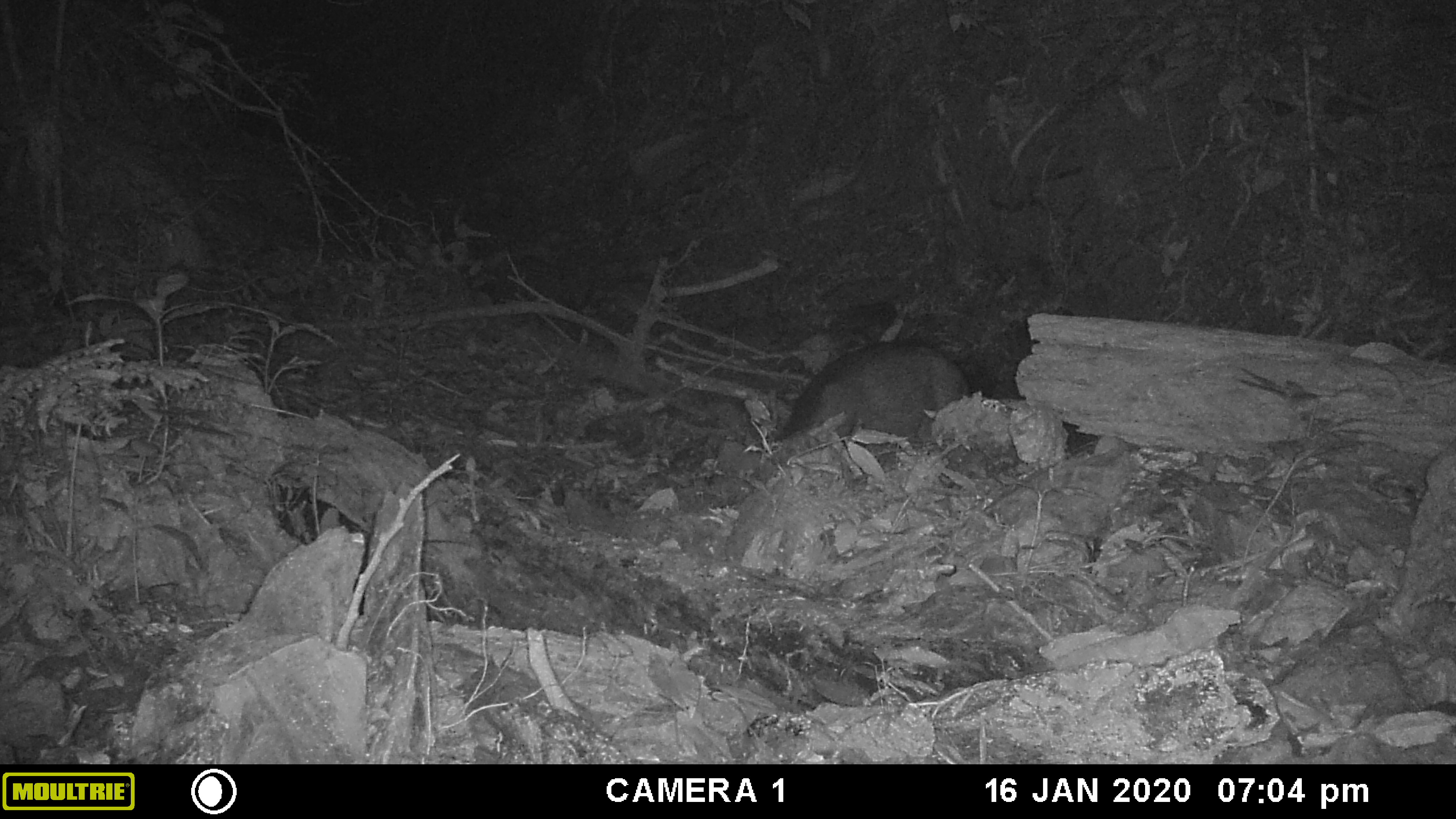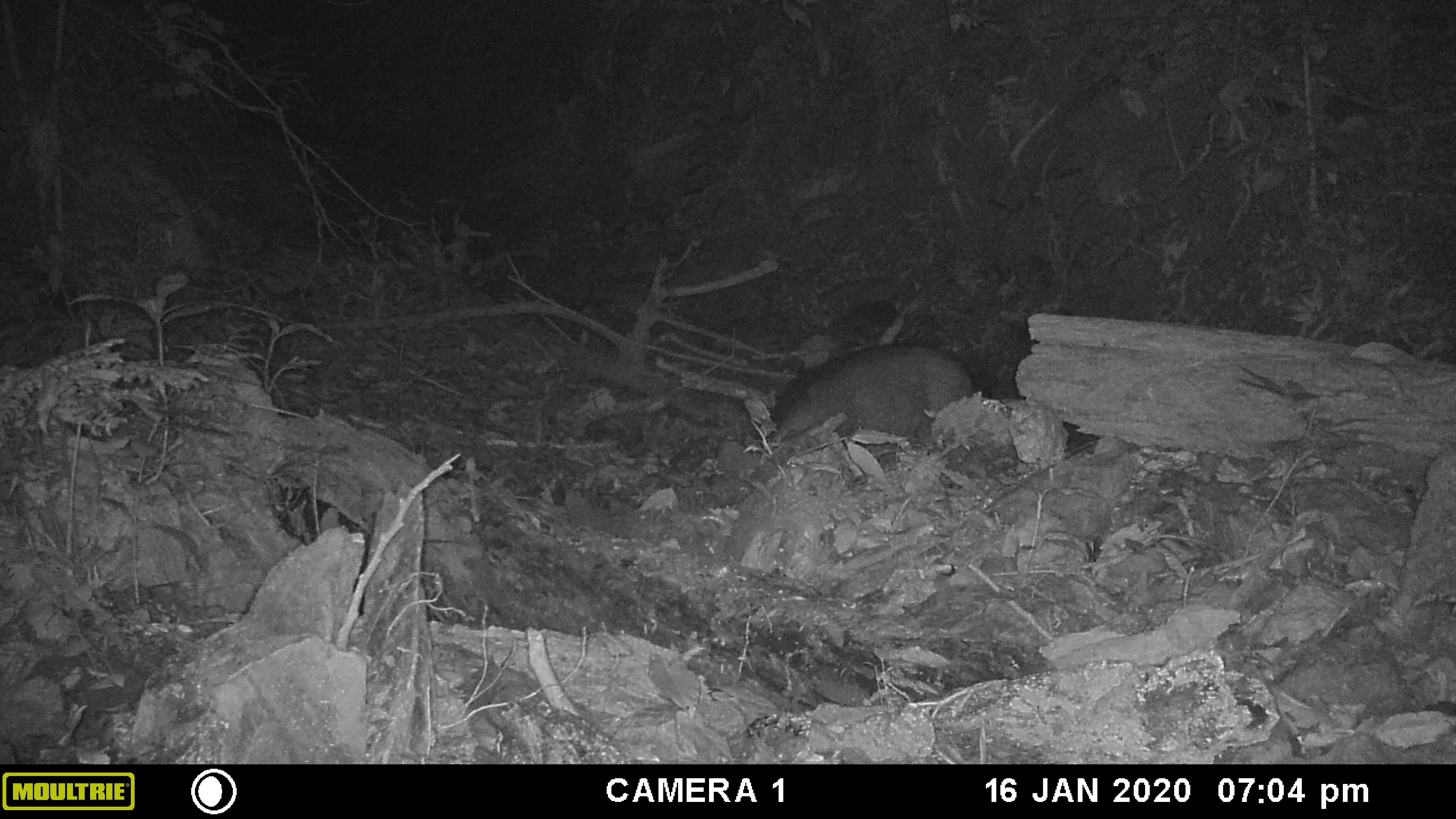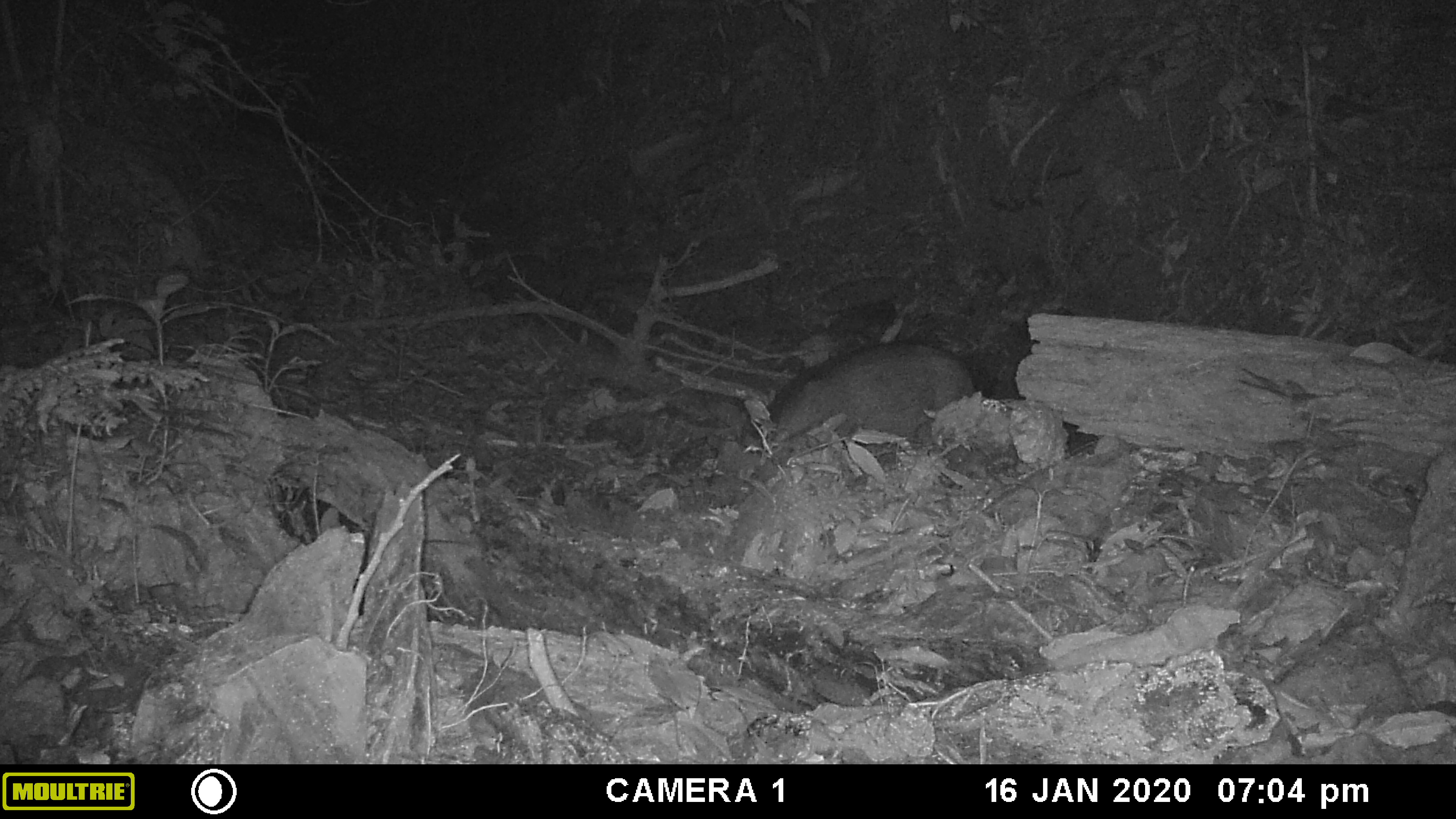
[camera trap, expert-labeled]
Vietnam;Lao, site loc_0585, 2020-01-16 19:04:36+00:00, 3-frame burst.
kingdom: Animalia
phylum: Chordata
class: Mammalia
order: Artiodactyla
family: Suidae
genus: Sus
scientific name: Sus scrofa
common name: eurasian wild pig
Eurasian wild pig (Sus scrofa). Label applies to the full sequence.